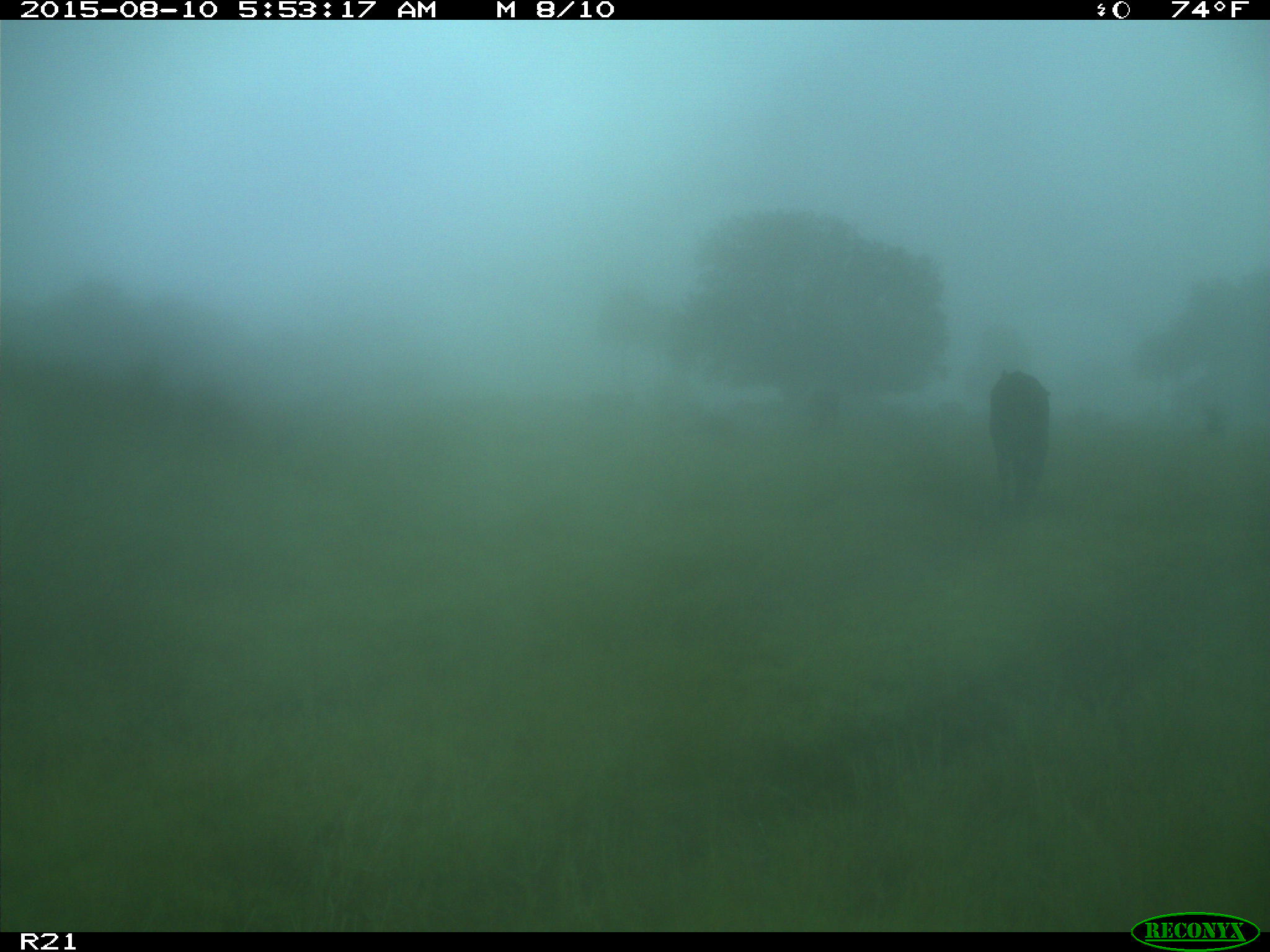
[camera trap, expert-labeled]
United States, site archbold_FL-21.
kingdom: Animalia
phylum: Chordata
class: Mammalia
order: Artiodactyla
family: Bovidae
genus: Bos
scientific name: Bos taurus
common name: domestic cow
Bos taurus (domestic cow).